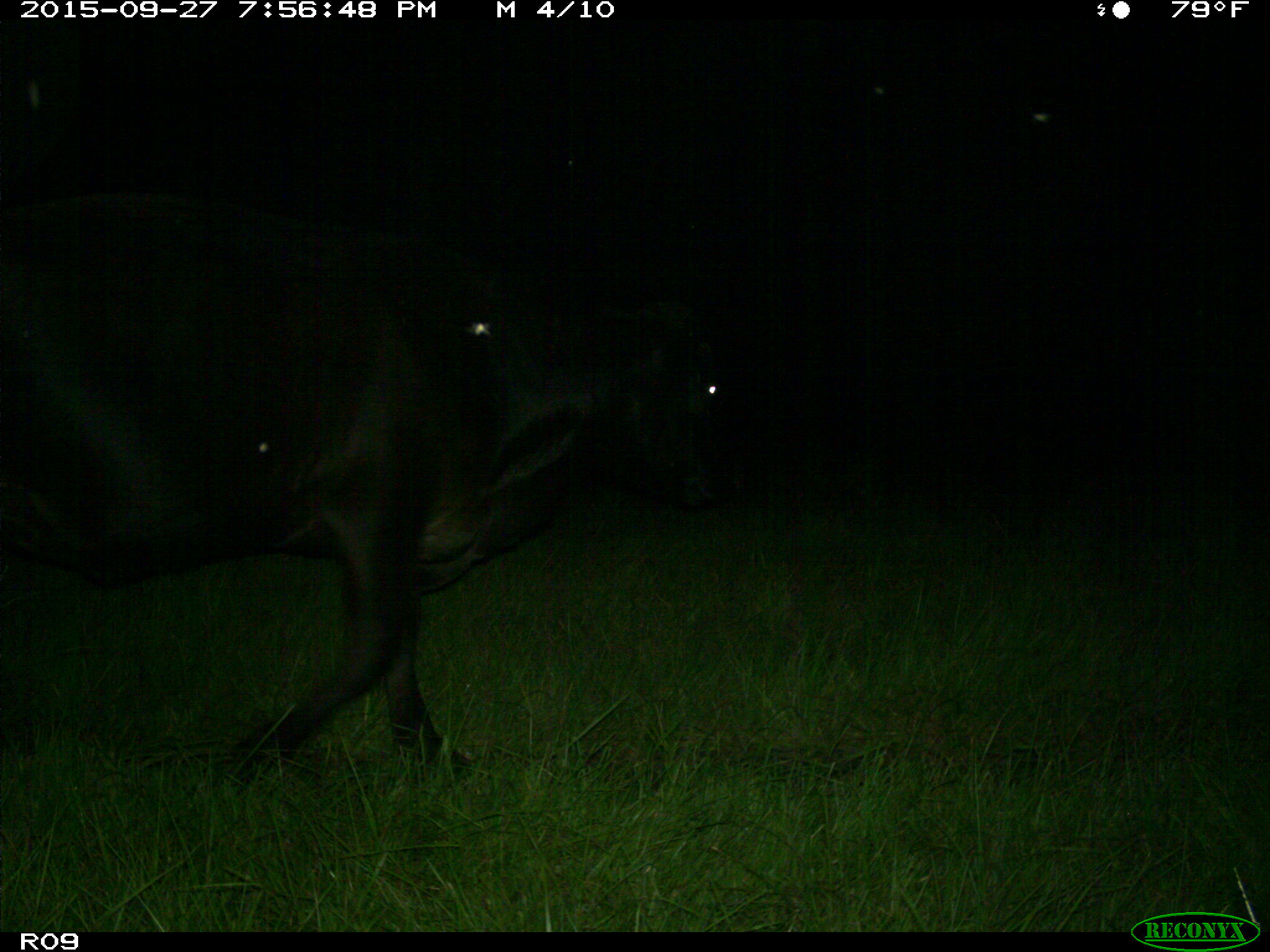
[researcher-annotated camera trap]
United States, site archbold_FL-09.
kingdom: Animalia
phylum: Chordata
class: Mammalia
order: Artiodactyla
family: Bovidae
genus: Bos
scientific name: Bos taurus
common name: domestic cow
Bos taurus (domestic cow).